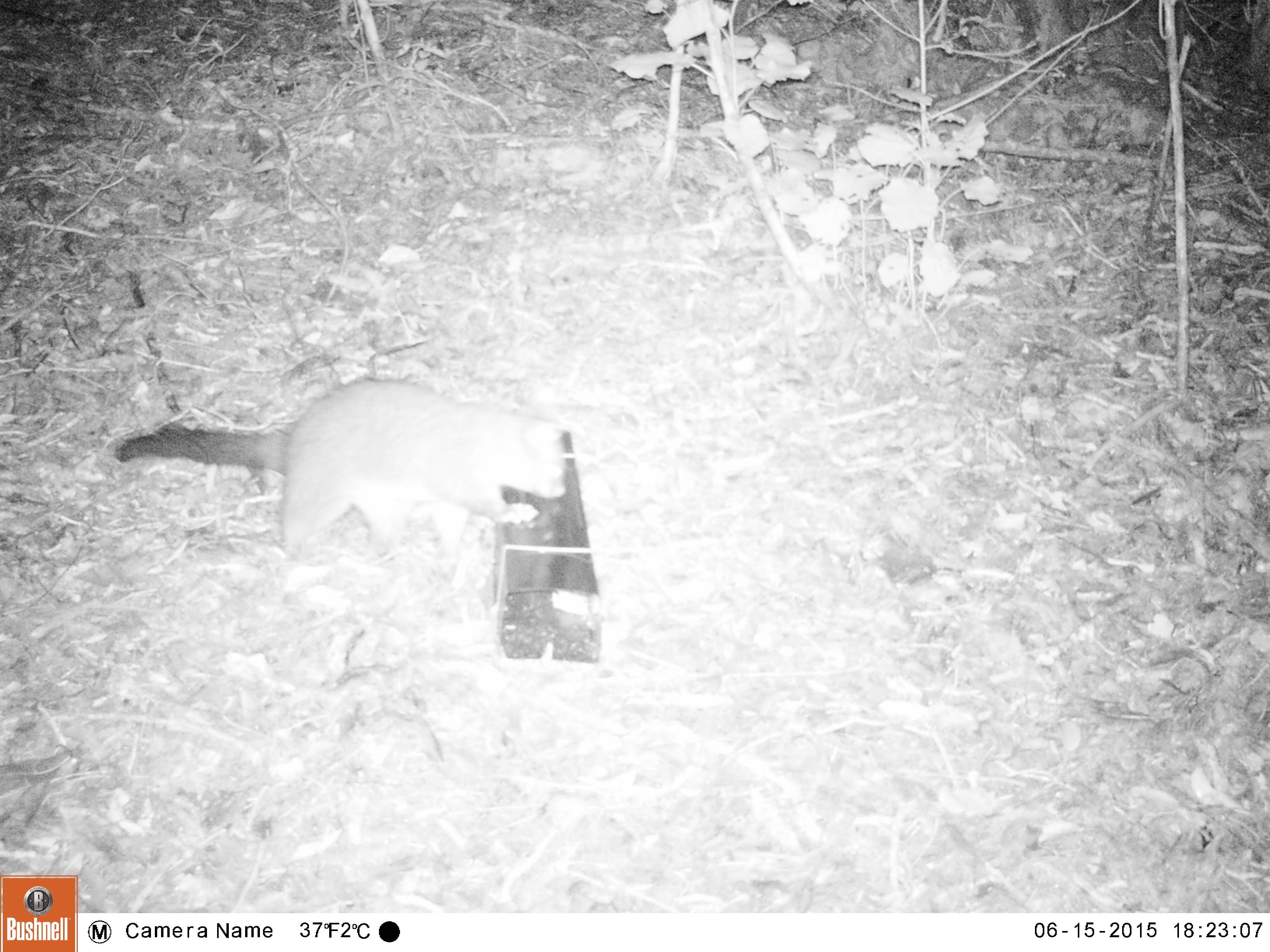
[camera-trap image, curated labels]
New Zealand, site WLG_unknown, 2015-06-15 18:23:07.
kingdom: Animalia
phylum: Chordata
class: Mammalia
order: Diprotodontia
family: Phalangeridae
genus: Trichosurus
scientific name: Trichosurus vulpecula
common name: common brushtail possum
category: possum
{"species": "possum (common brushtail possum) (Trichosurus vulpecula)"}